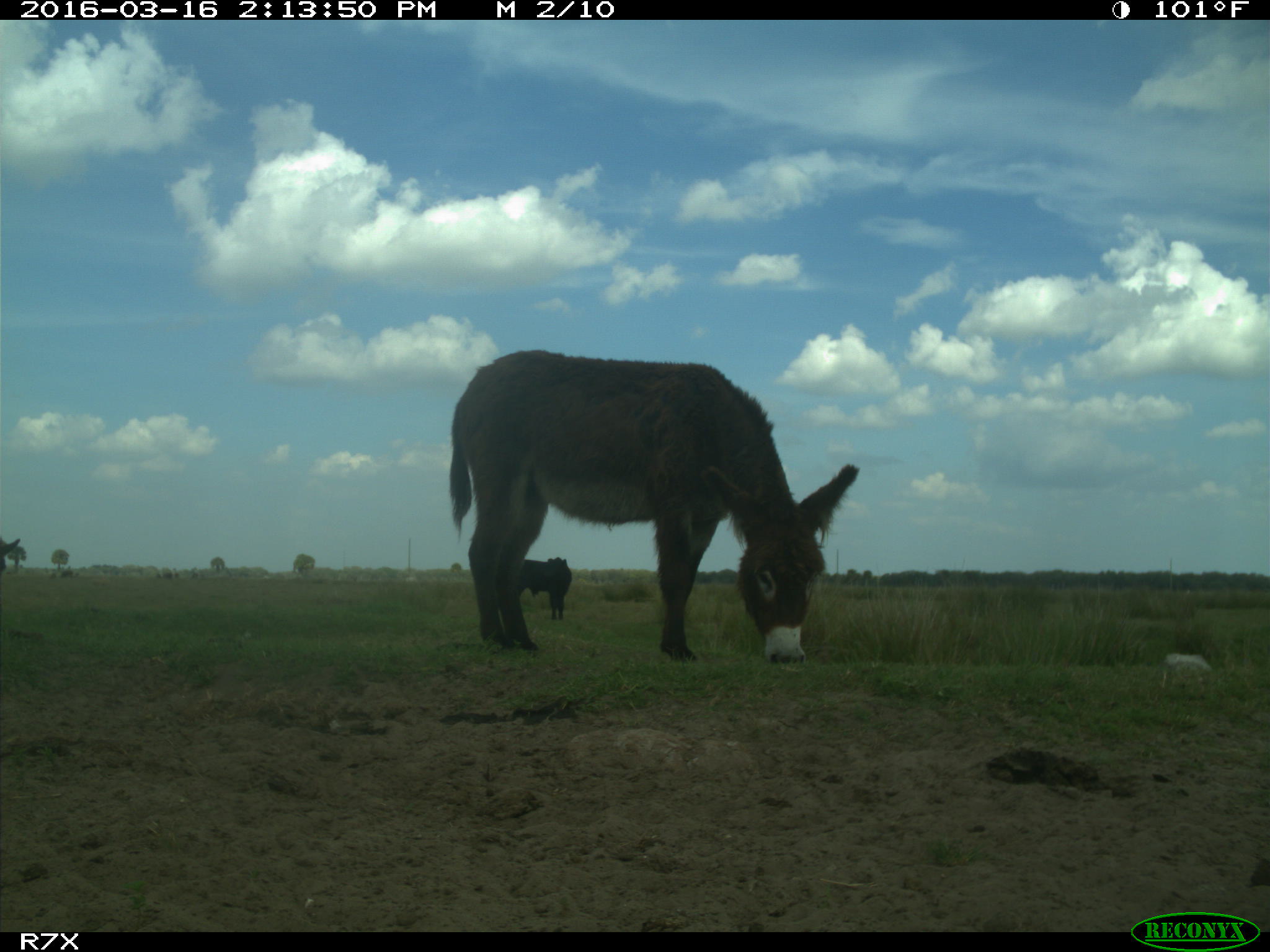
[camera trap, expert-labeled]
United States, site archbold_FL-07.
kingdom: Animalia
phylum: Chordata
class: Mammalia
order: Artiodactyla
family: Bovidae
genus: Bos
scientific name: Bos taurus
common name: domestic cow